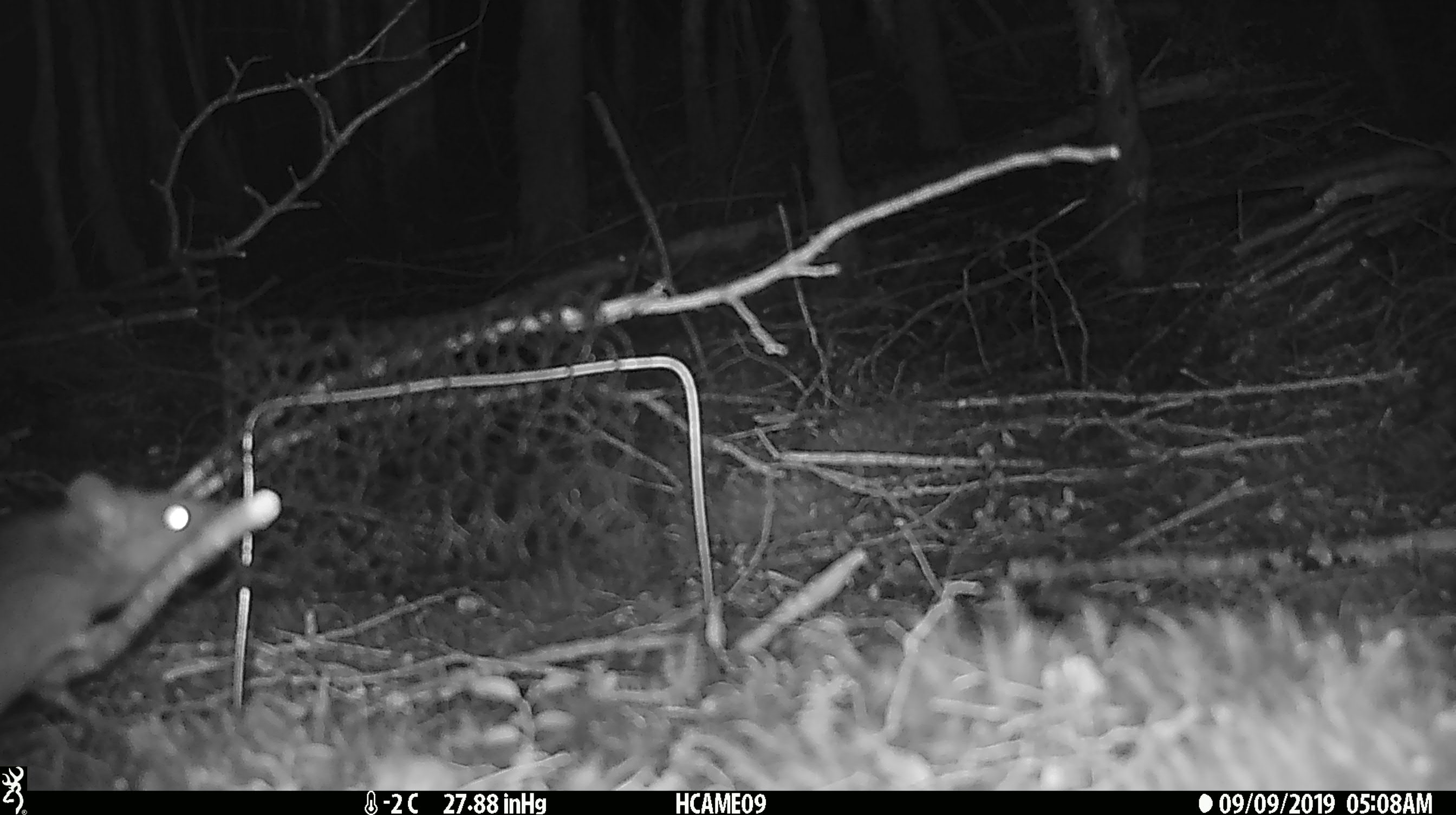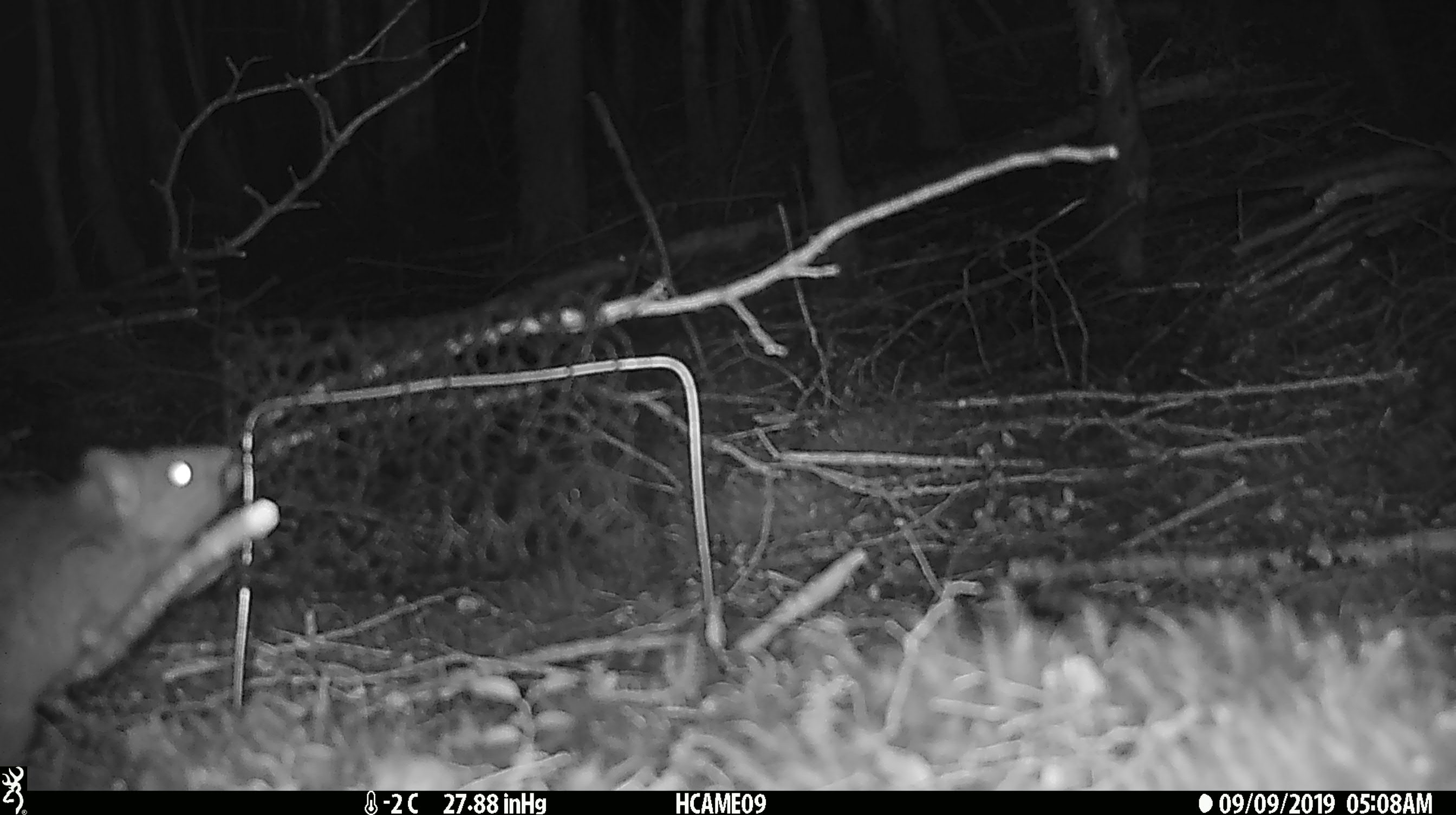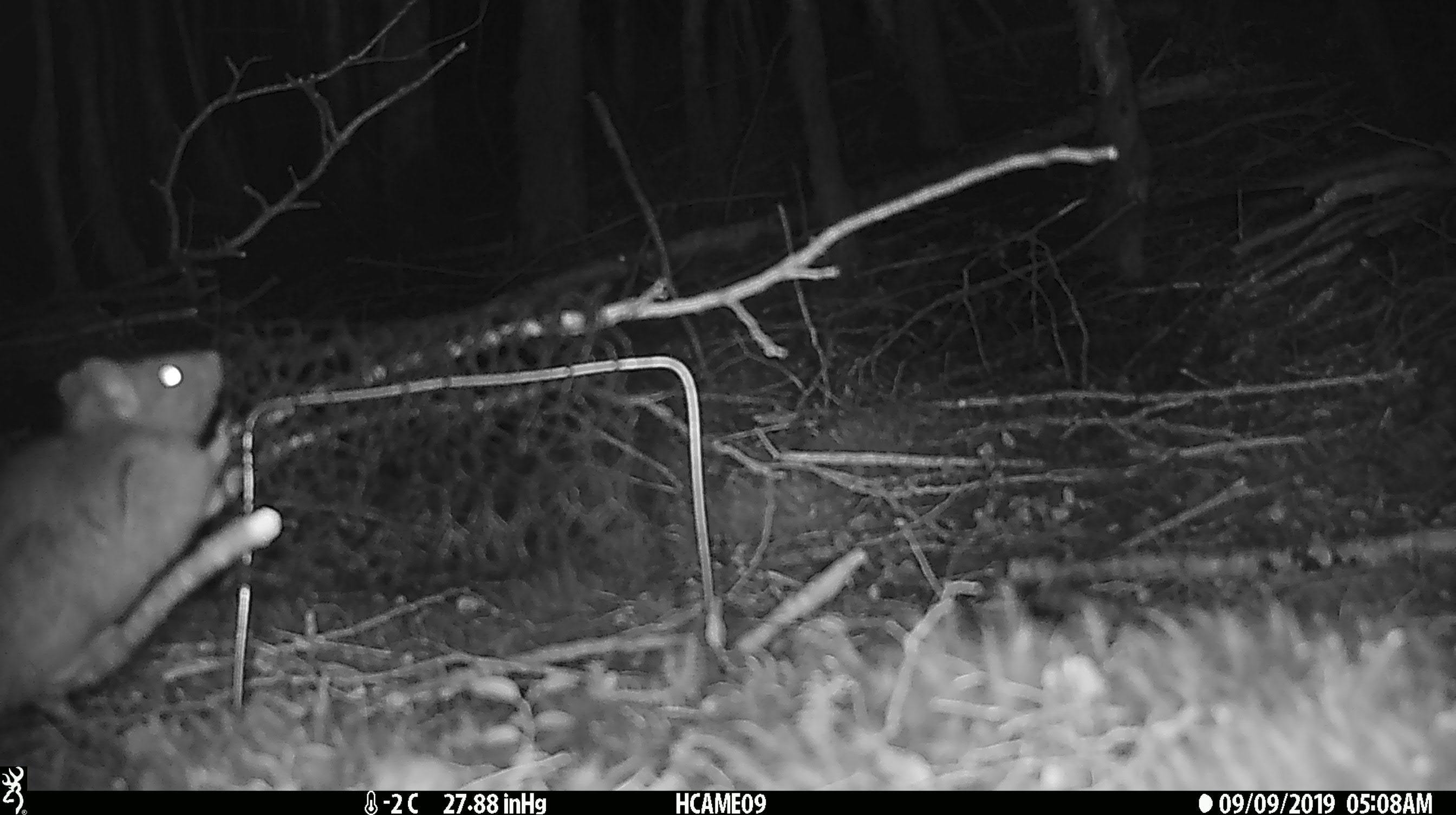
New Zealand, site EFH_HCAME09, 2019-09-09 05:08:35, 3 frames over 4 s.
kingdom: Animalia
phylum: Chordata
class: Mammalia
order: Rodentia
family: Muridae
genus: Rattus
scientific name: Rattus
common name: rat